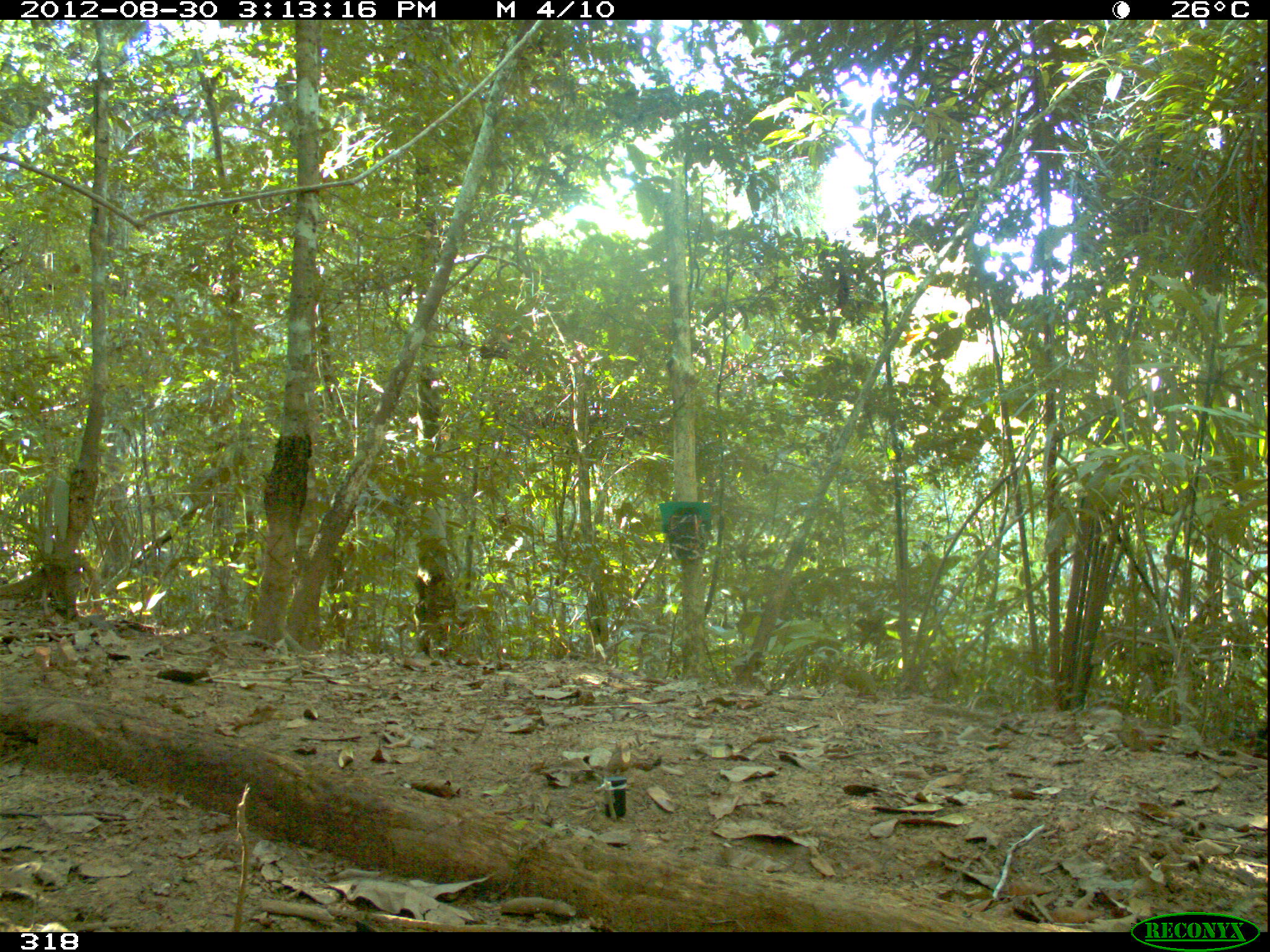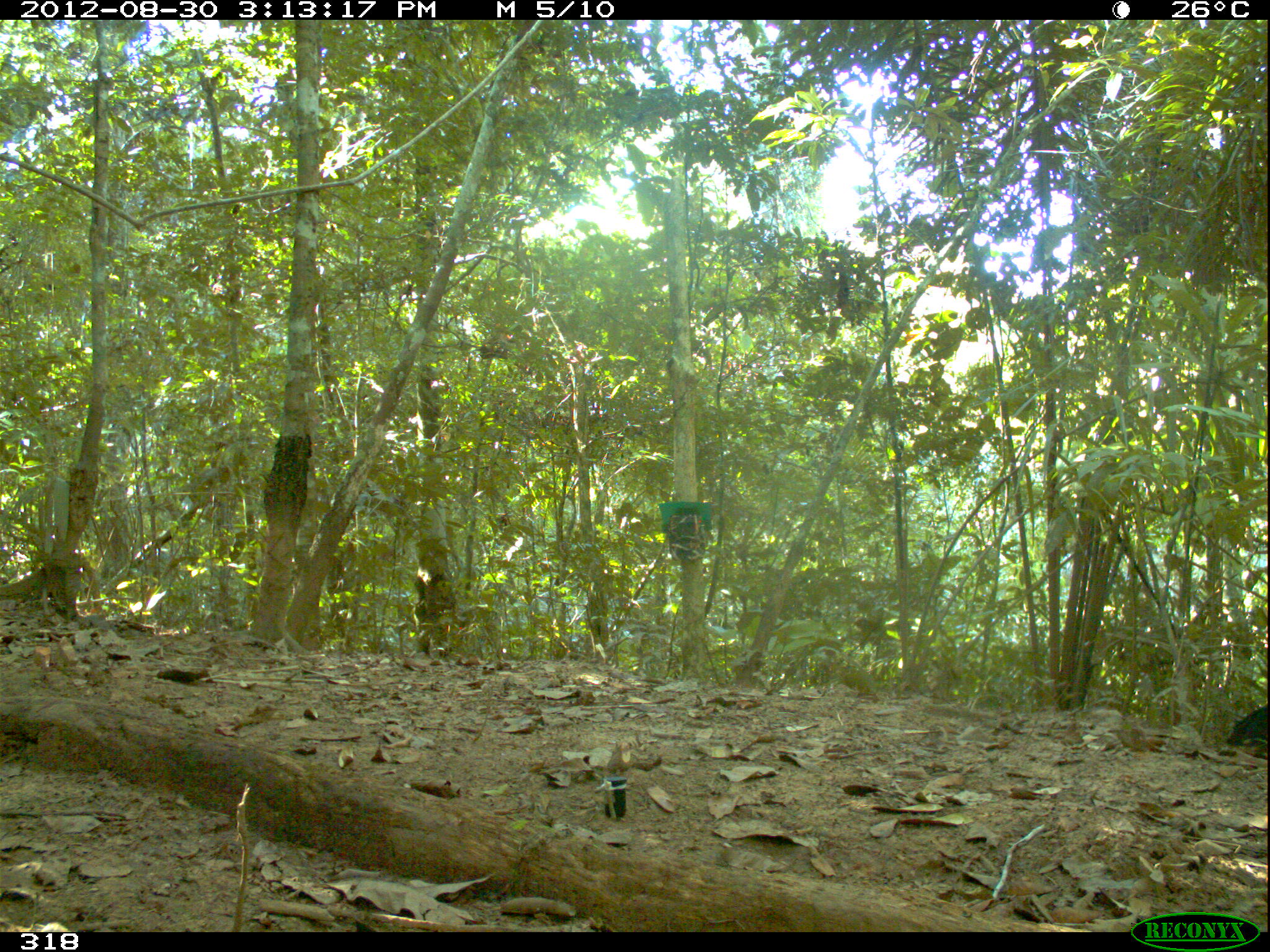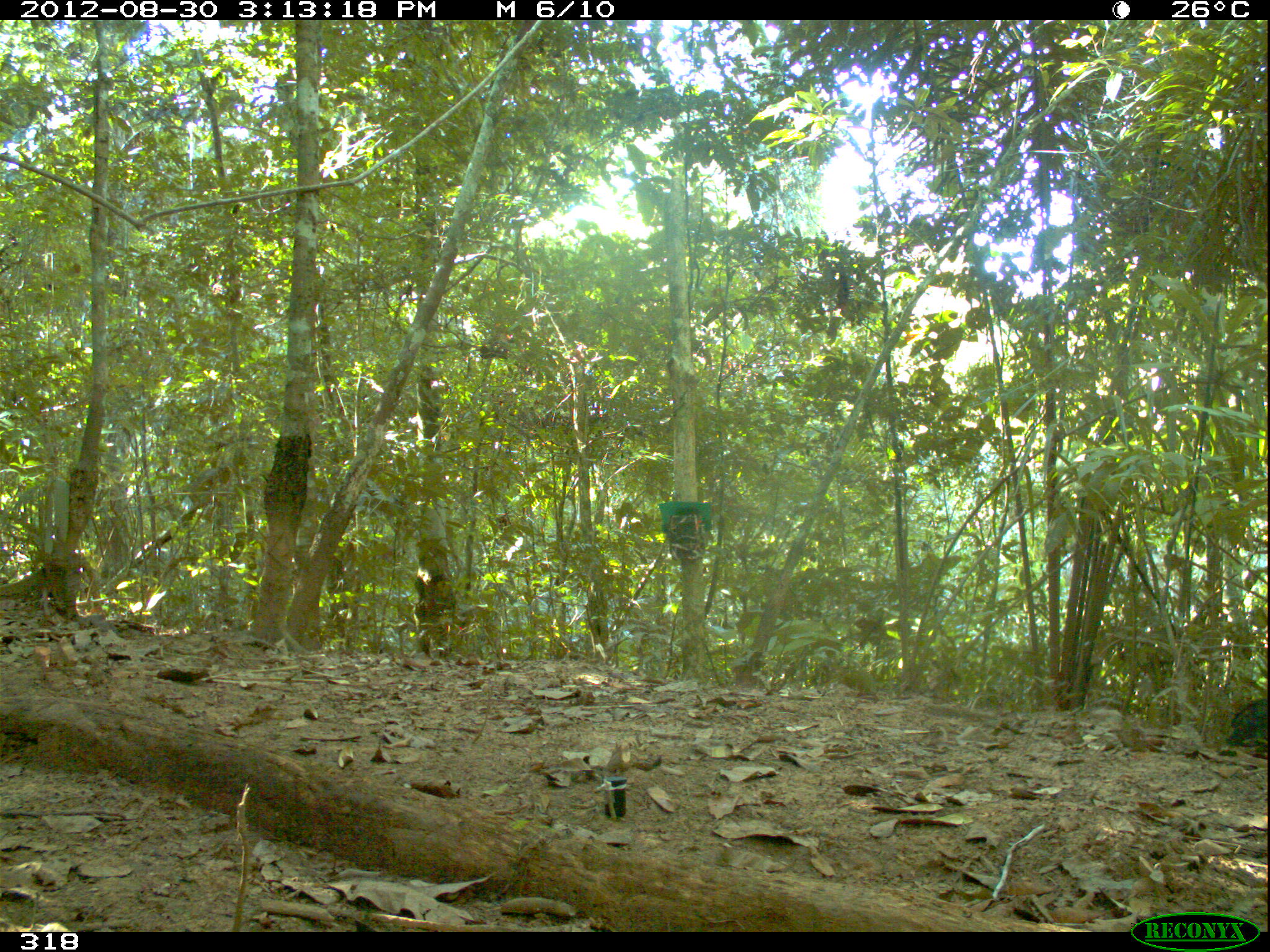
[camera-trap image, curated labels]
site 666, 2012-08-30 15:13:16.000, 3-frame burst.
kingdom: Animalia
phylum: Chordata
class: Mammalia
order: Artiodactyla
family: Tayassuidae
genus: Tayassu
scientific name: Tayassu pecari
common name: white-lipped peccary